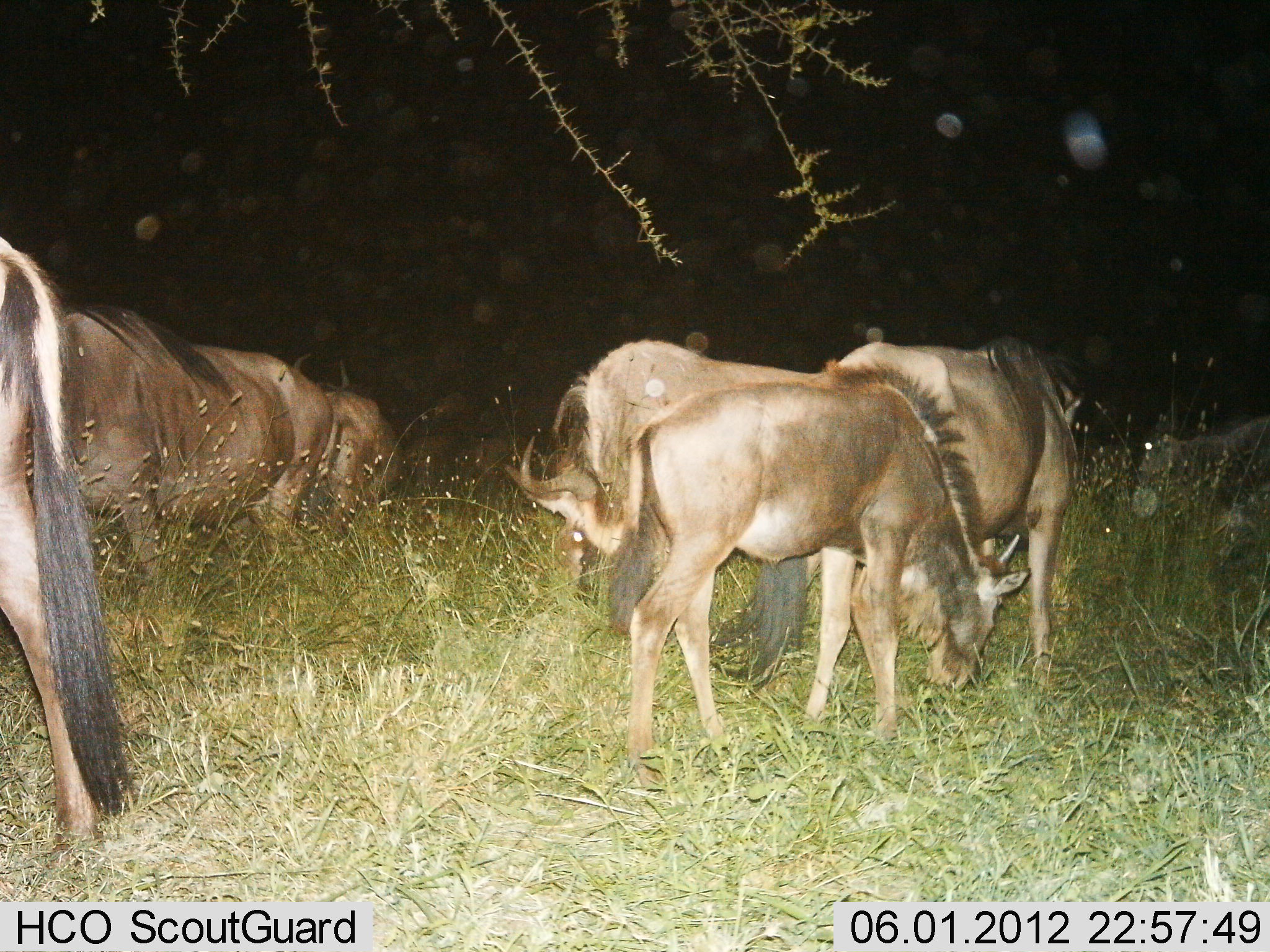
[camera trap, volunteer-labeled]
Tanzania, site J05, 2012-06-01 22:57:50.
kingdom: Animalia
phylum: Chordata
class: Mammalia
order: Artiodactyla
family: Bovidae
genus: Connochaetes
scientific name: Connochaetes taurinus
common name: blue wildebeest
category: wildebeest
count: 7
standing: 40%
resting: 0%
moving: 10%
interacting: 0%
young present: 30%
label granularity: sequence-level